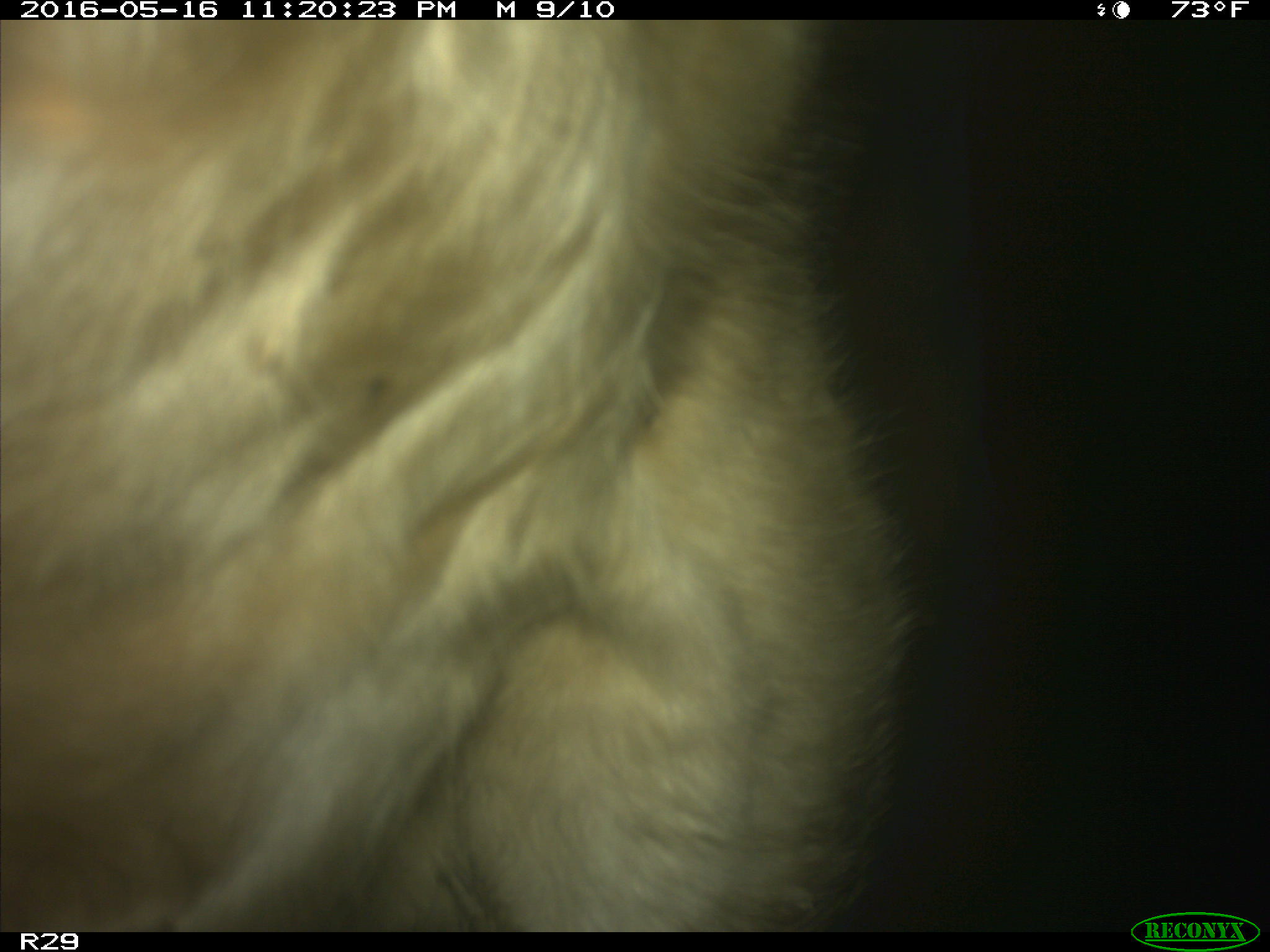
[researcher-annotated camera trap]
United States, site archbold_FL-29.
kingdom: Animalia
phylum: Chordata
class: Mammalia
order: Artiodactyla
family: Bovidae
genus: Bos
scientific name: Bos taurus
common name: domestic cow